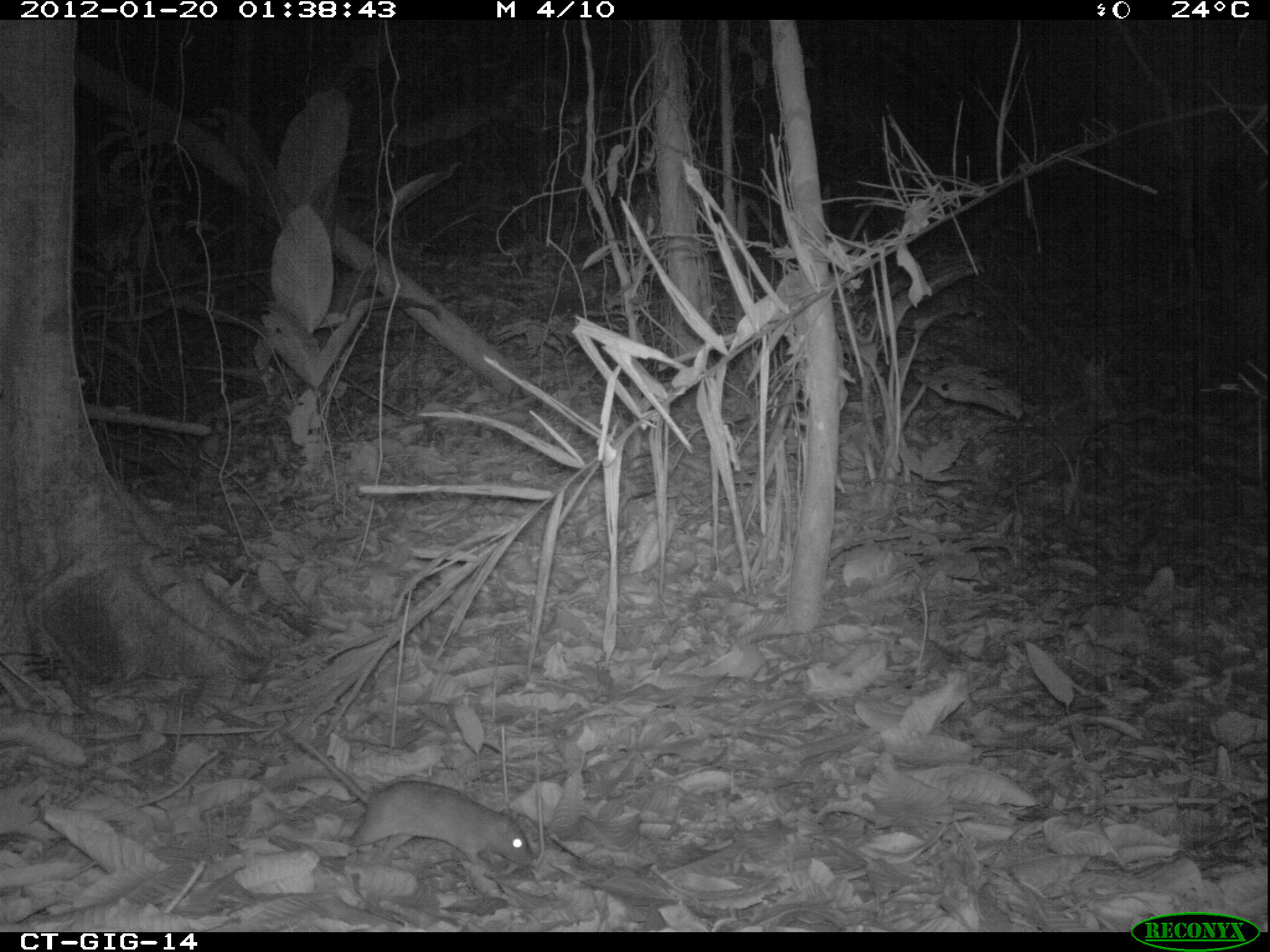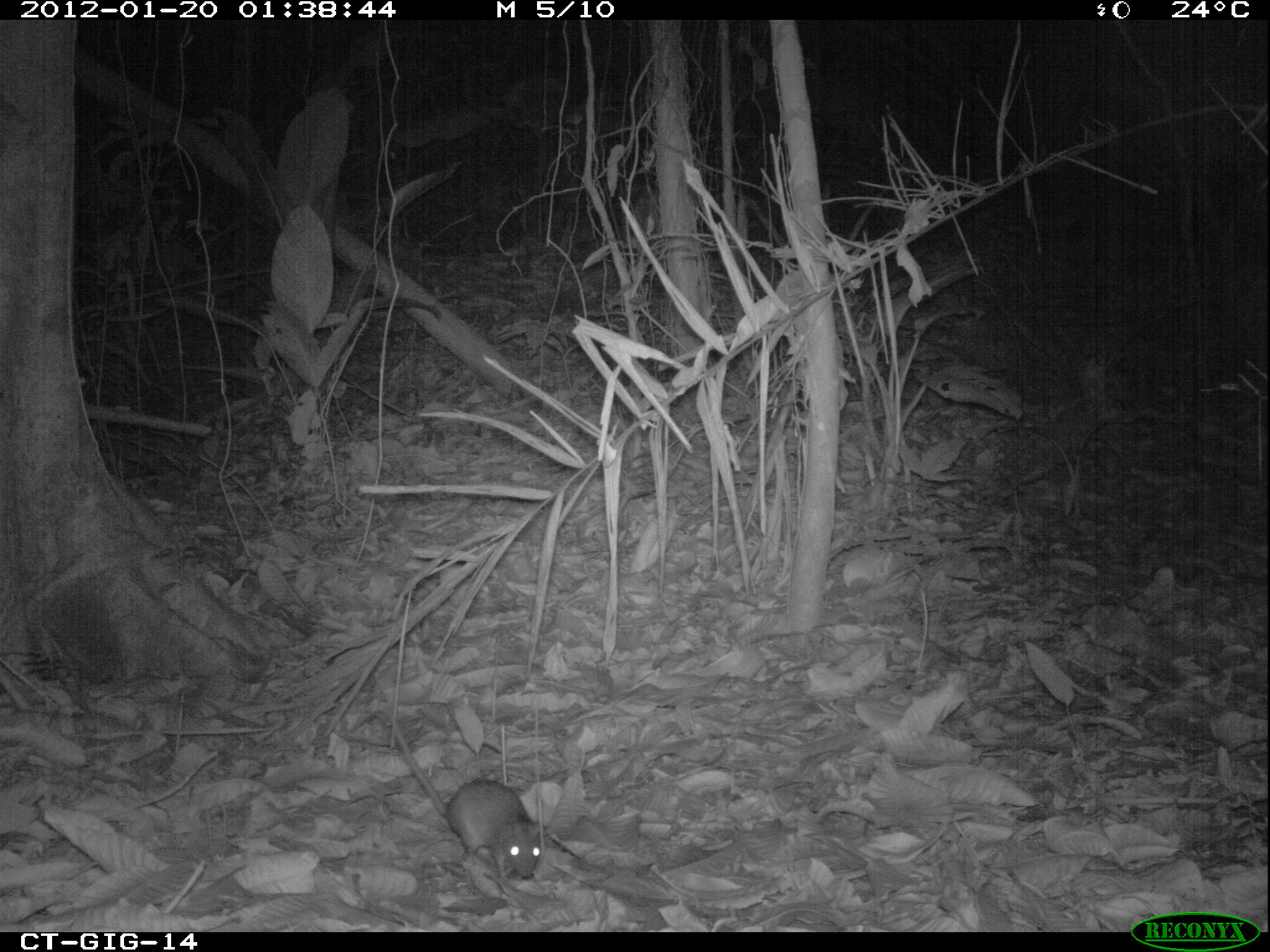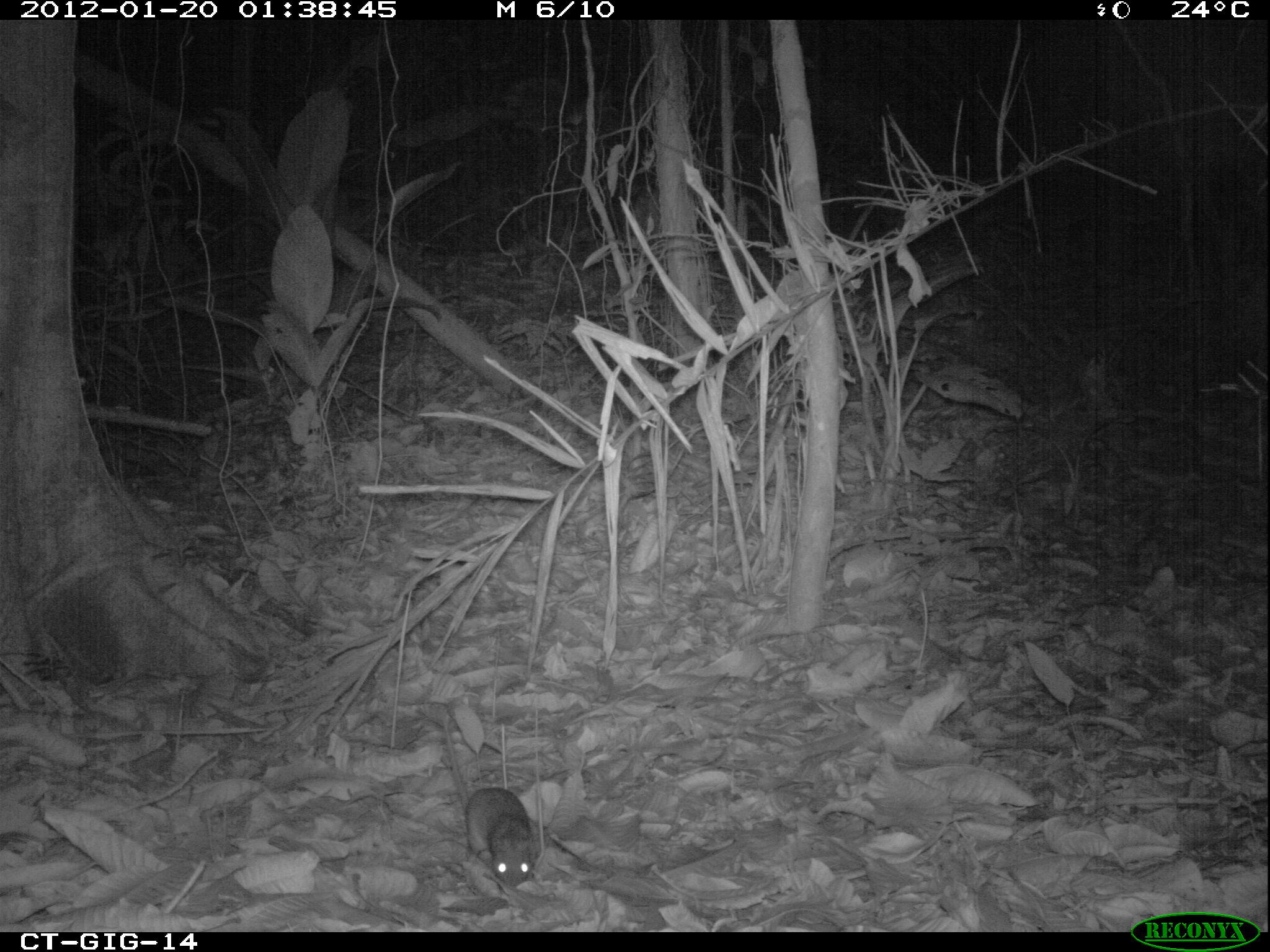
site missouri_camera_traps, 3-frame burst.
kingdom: Animalia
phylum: Chordata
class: Mammalia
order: Rodentia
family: Muridae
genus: Rattus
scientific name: Rattus praetor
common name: spiny rat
Spiny rat (Rattus praetor). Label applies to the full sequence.